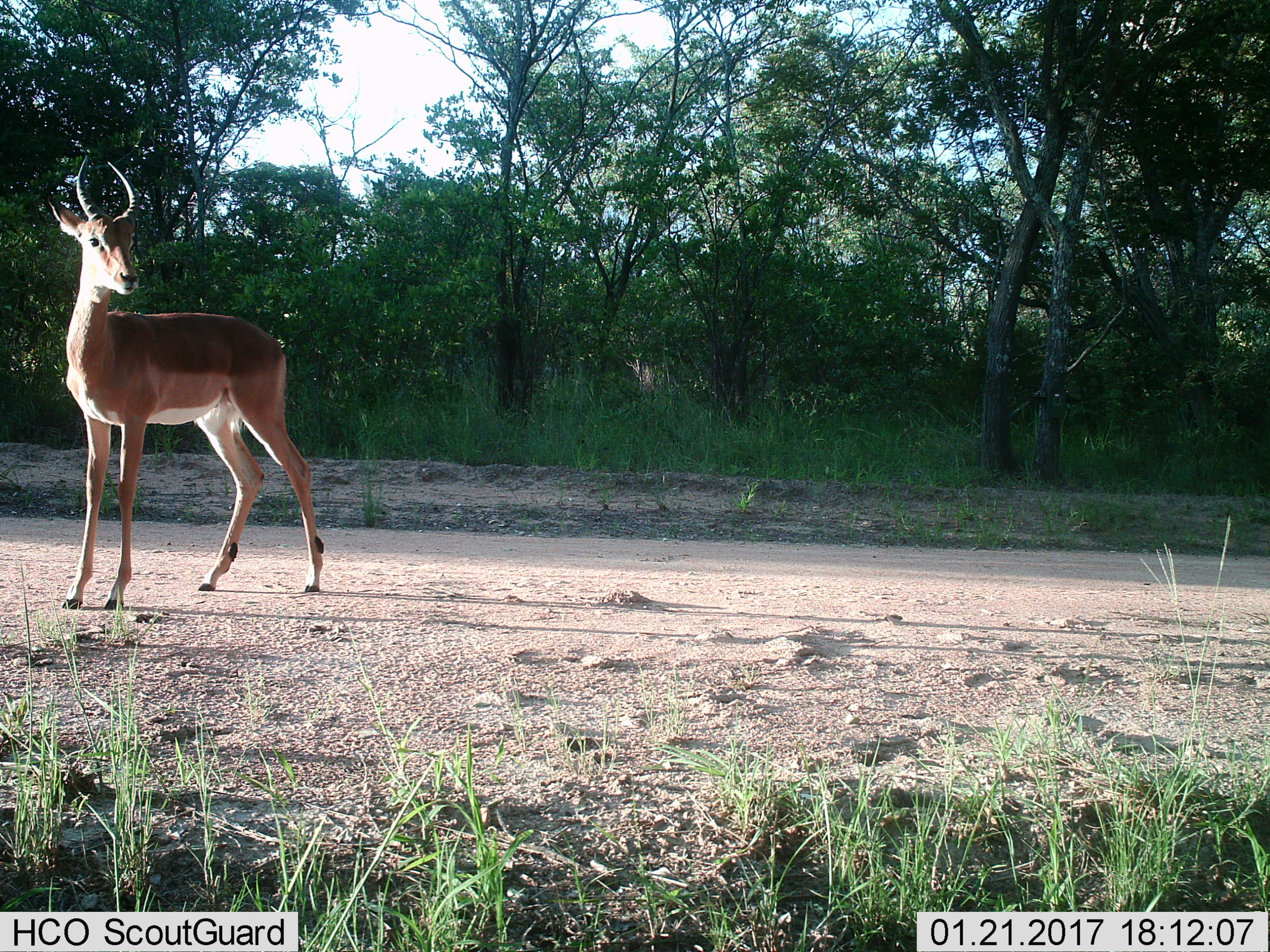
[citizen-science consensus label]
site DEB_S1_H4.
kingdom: Animalia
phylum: Chordata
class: Mammalia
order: Artiodactyla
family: Bovidae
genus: Aepyceros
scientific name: Aepyceros melampus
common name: impala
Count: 1.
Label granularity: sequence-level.